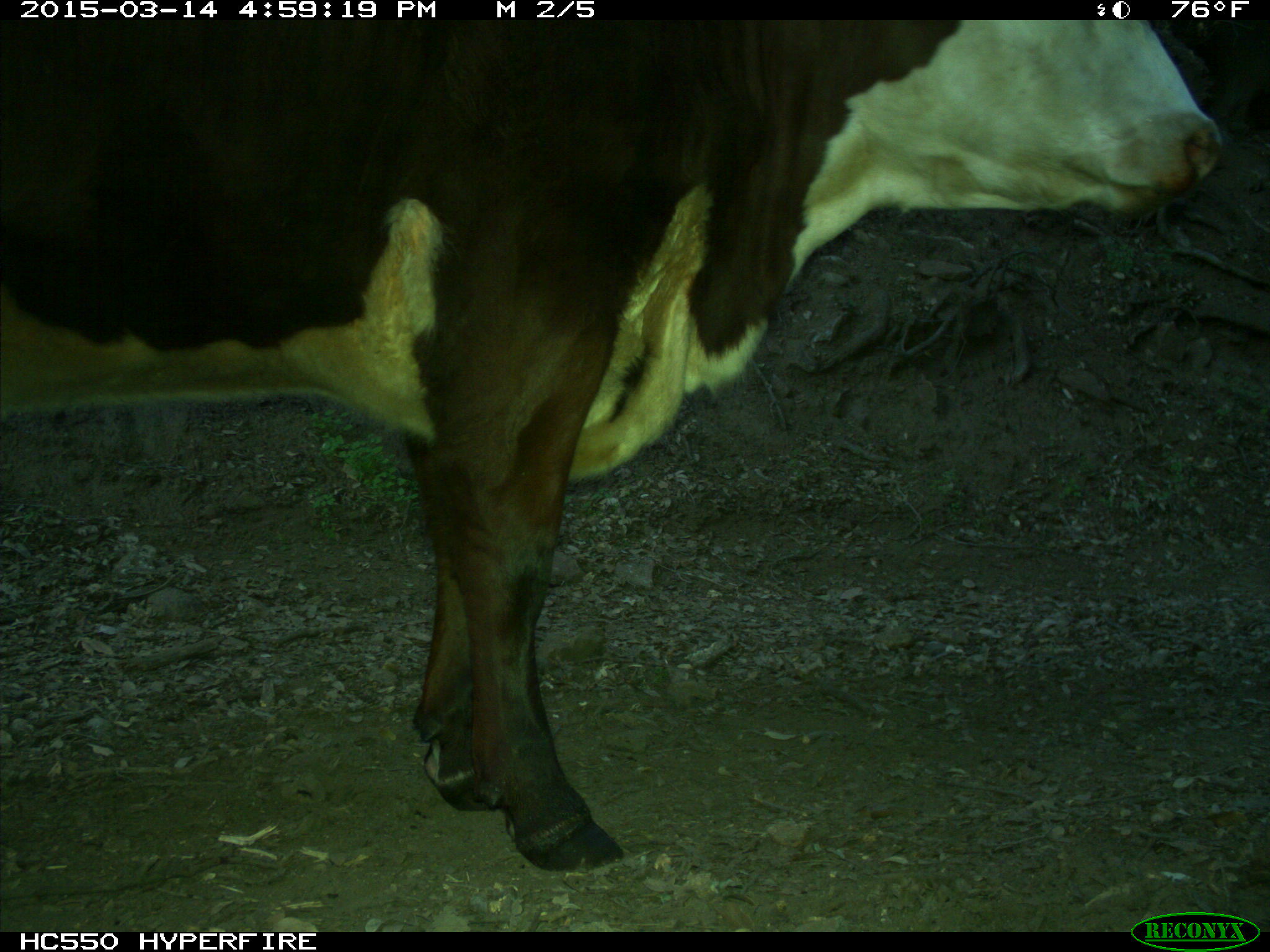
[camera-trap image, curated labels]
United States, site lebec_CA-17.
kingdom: Animalia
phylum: Chordata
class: Mammalia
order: Artiodactyla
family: Bovidae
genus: Bos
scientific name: Bos taurus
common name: domestic cow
Bos taurus (domestic cow).